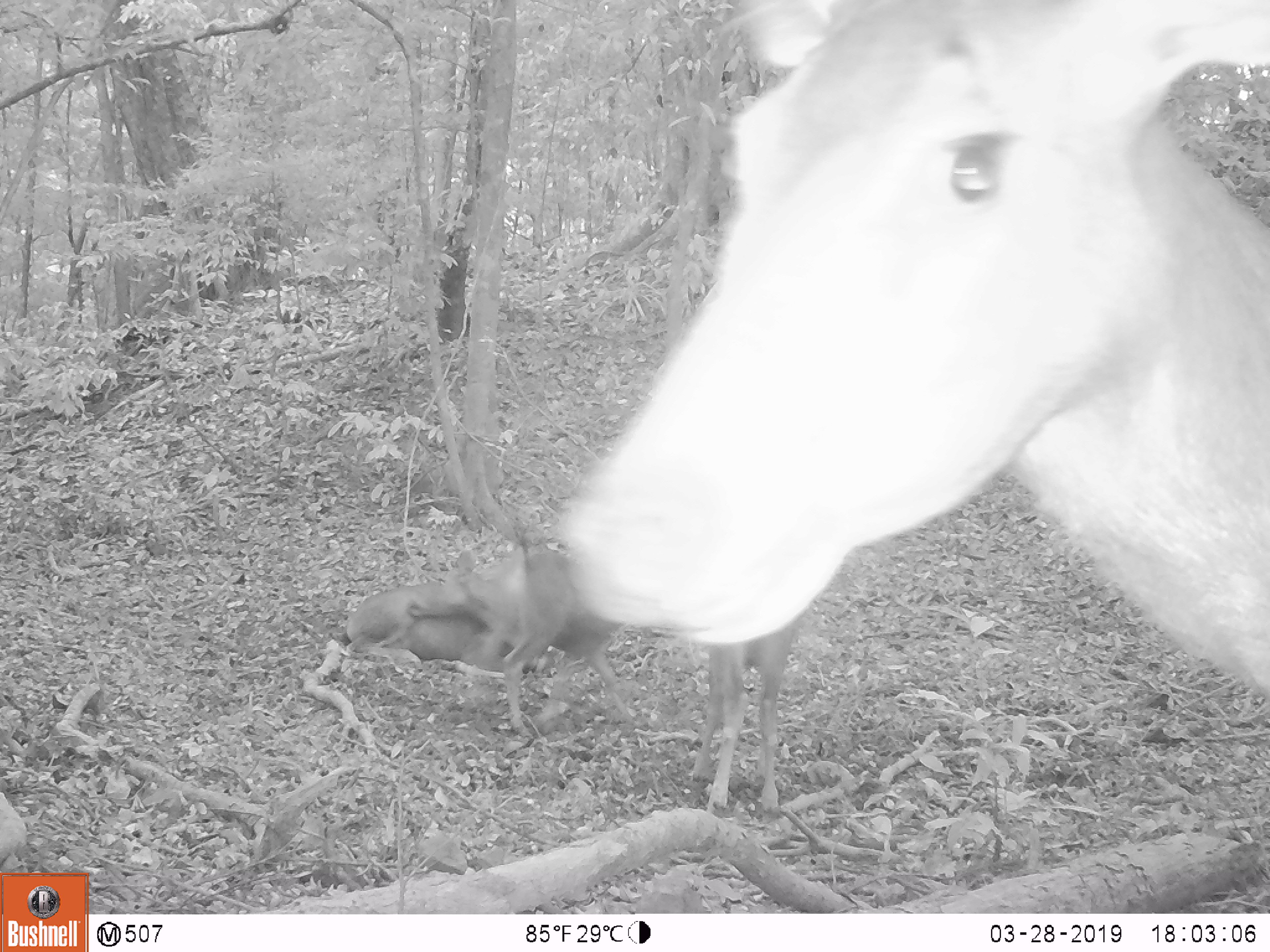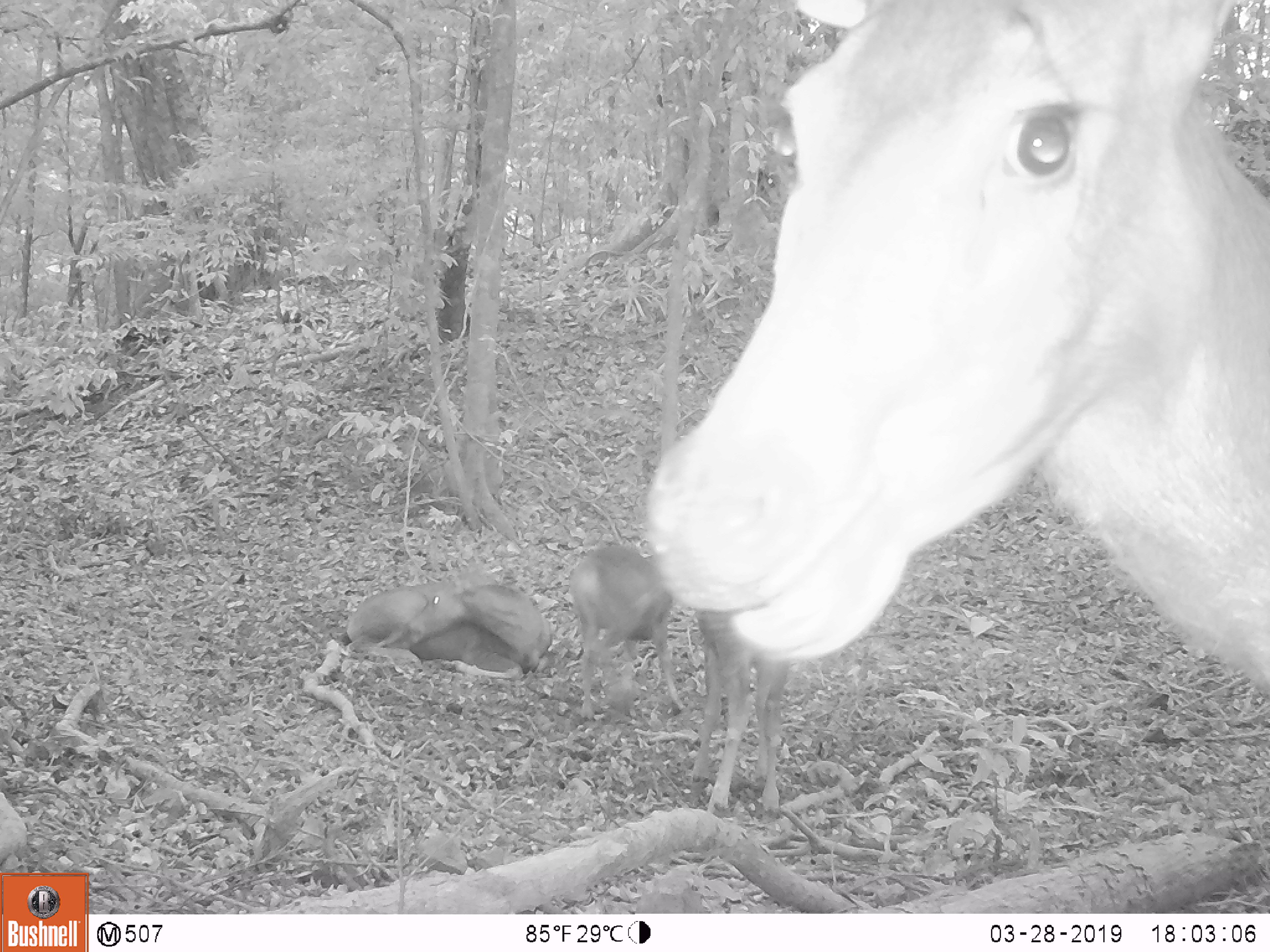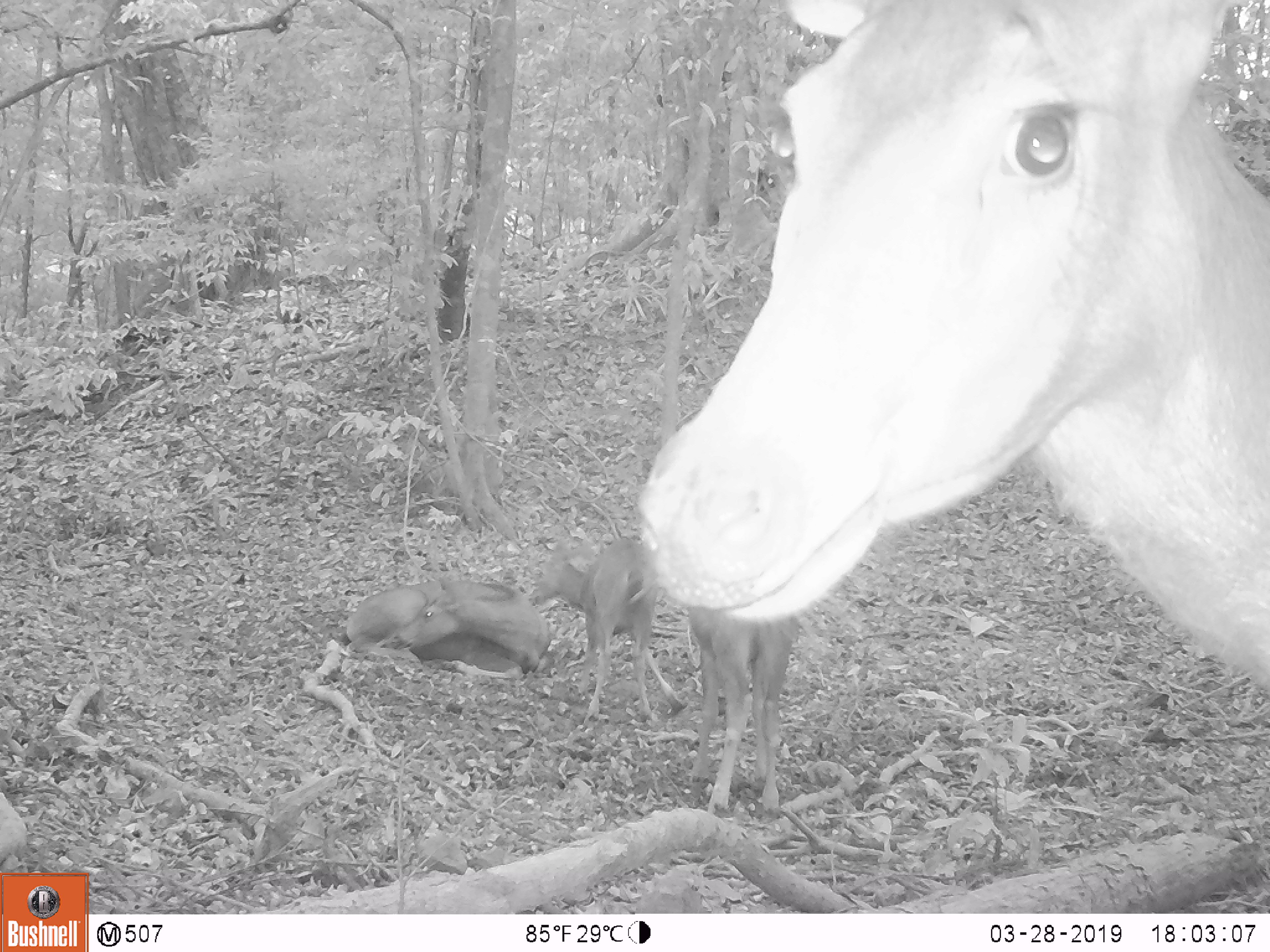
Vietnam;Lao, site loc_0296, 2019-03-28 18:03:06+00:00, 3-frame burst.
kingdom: Animalia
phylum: Chordata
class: Mammalia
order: Artiodactyla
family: Cervidae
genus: Rusa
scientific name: Rusa unicolor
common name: sambar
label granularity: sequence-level